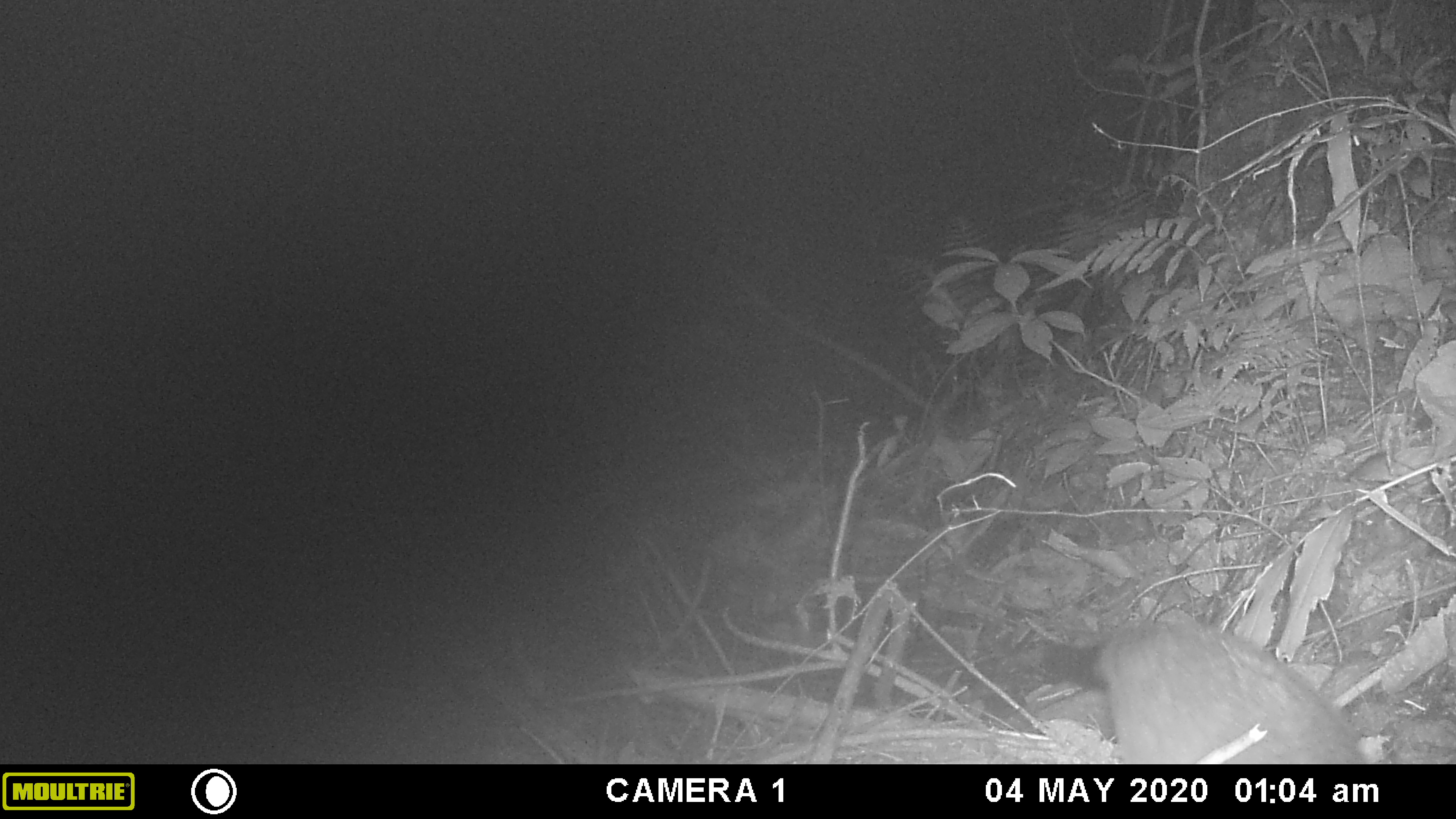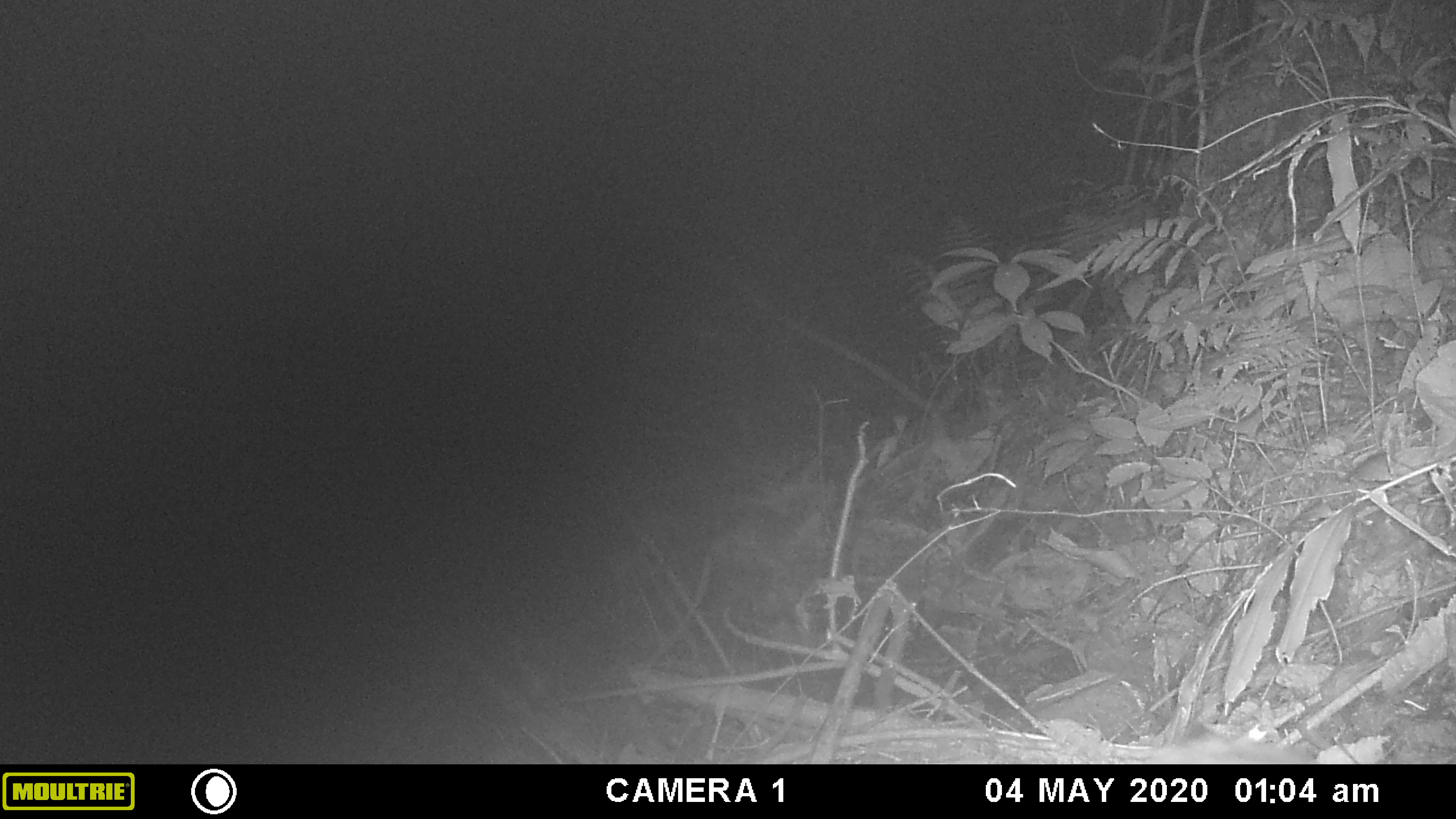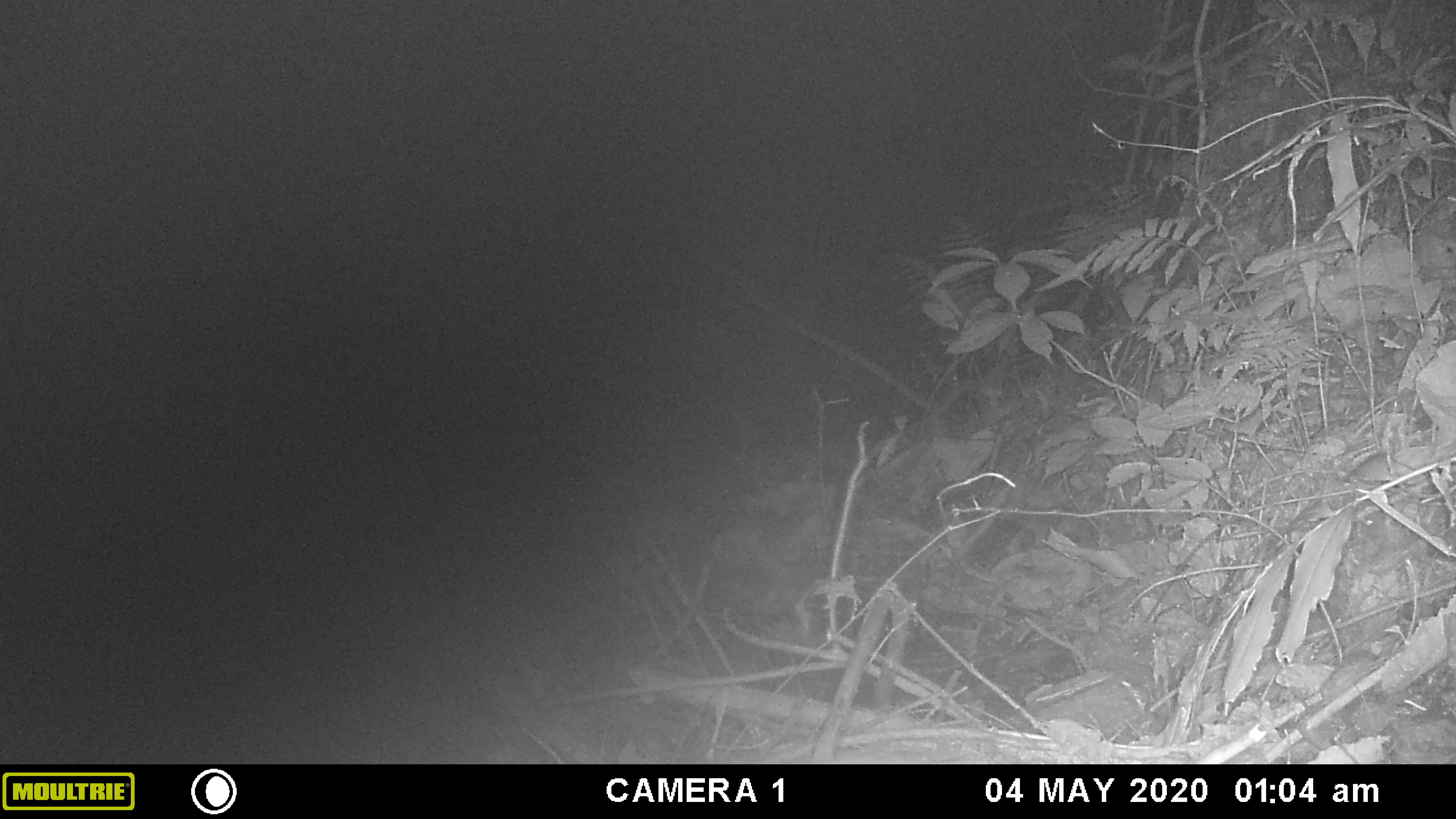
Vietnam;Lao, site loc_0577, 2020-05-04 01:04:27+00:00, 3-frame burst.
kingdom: Animalia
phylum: Chordata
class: Mammalia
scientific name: Mammalia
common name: mammal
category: unidentified small mammal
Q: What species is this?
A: Unidentified small mammal (mammal) (Mammalia).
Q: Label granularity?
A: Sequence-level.